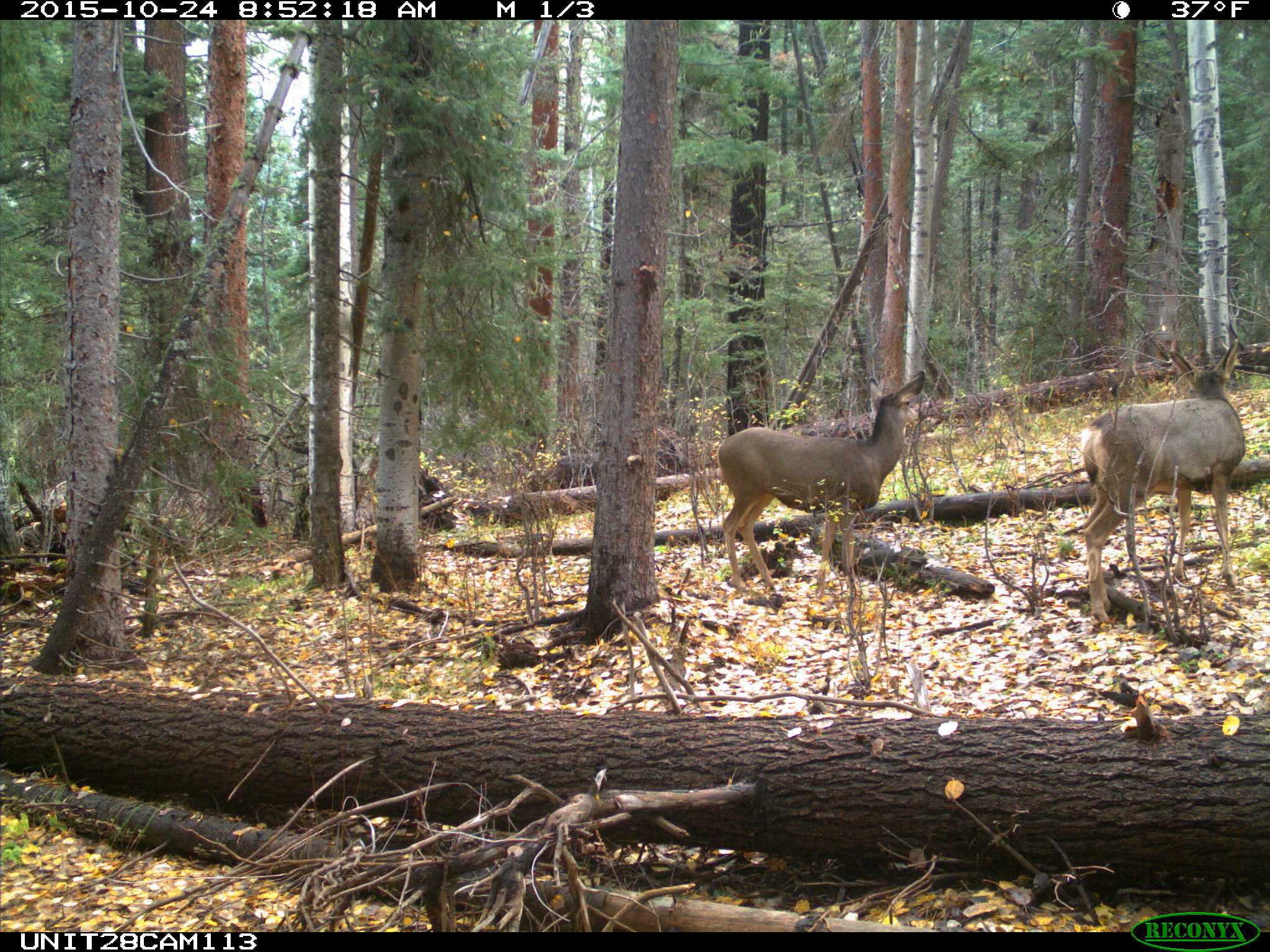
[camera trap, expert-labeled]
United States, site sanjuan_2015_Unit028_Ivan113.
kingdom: Animalia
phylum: Chordata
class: Mammalia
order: Artiodactyla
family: Cervidae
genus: Odocoileus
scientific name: Odocoileus hemionus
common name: mule deer